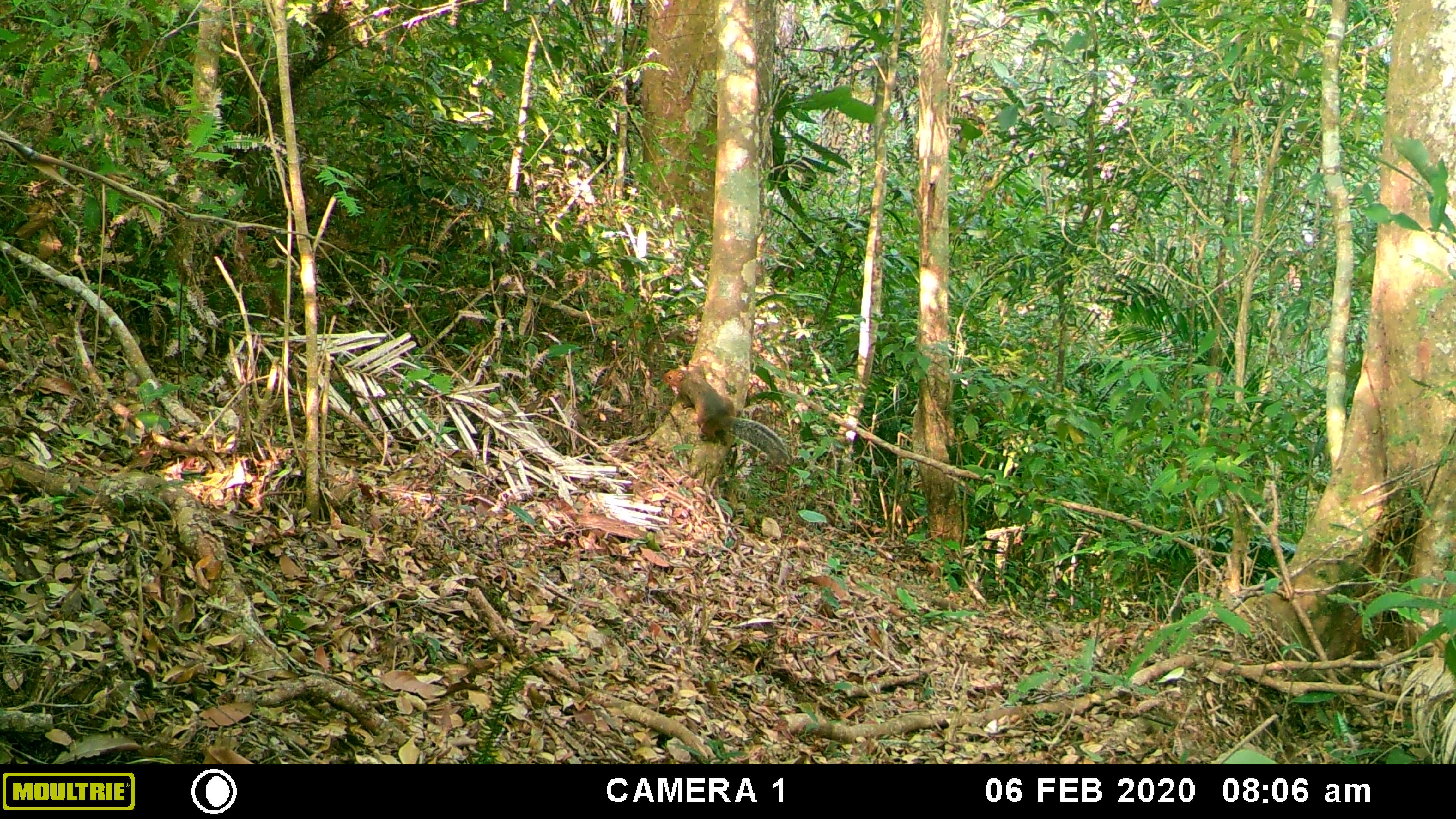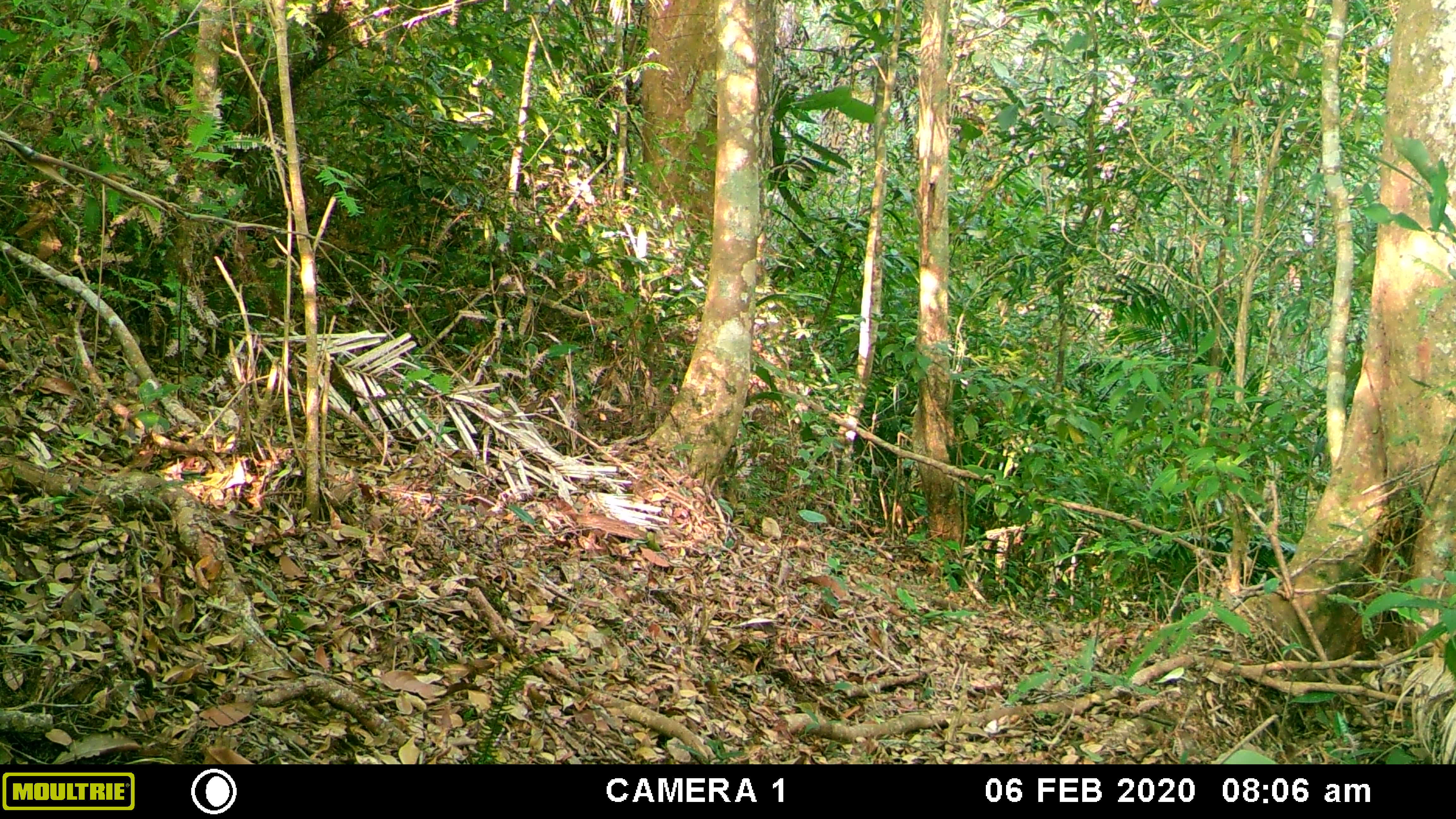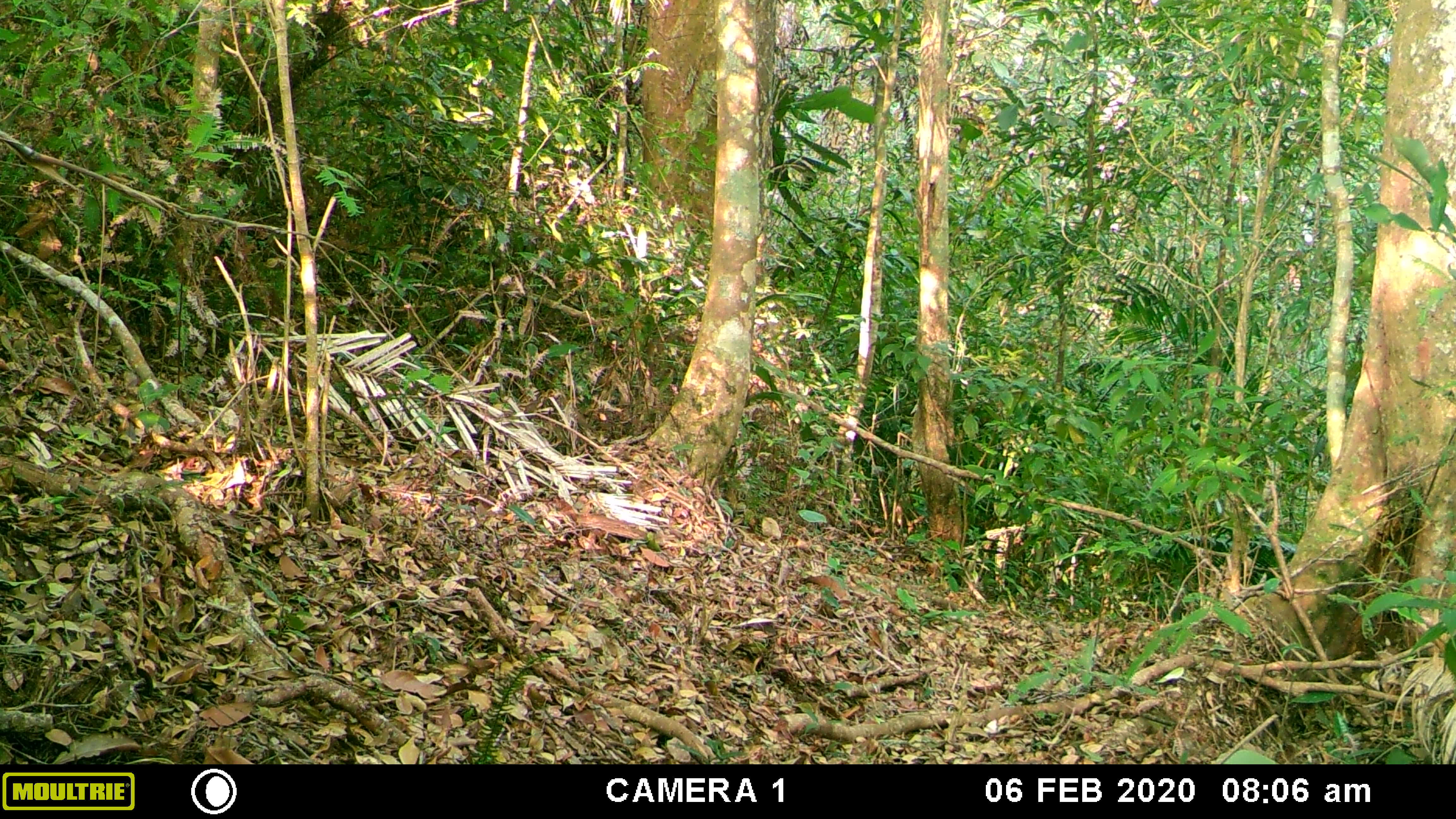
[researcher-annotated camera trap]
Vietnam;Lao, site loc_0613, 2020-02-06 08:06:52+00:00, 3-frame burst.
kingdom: Animalia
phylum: Chordata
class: Mammalia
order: Rodentia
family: Sciuridae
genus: Dremomys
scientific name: Dremomys rufigenis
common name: red-cheeked squirrel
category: red cheeked squirrel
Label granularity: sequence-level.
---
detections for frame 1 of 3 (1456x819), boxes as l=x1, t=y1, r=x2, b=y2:
red cheeked squirrel: l=661, t=363, r=790, b=465